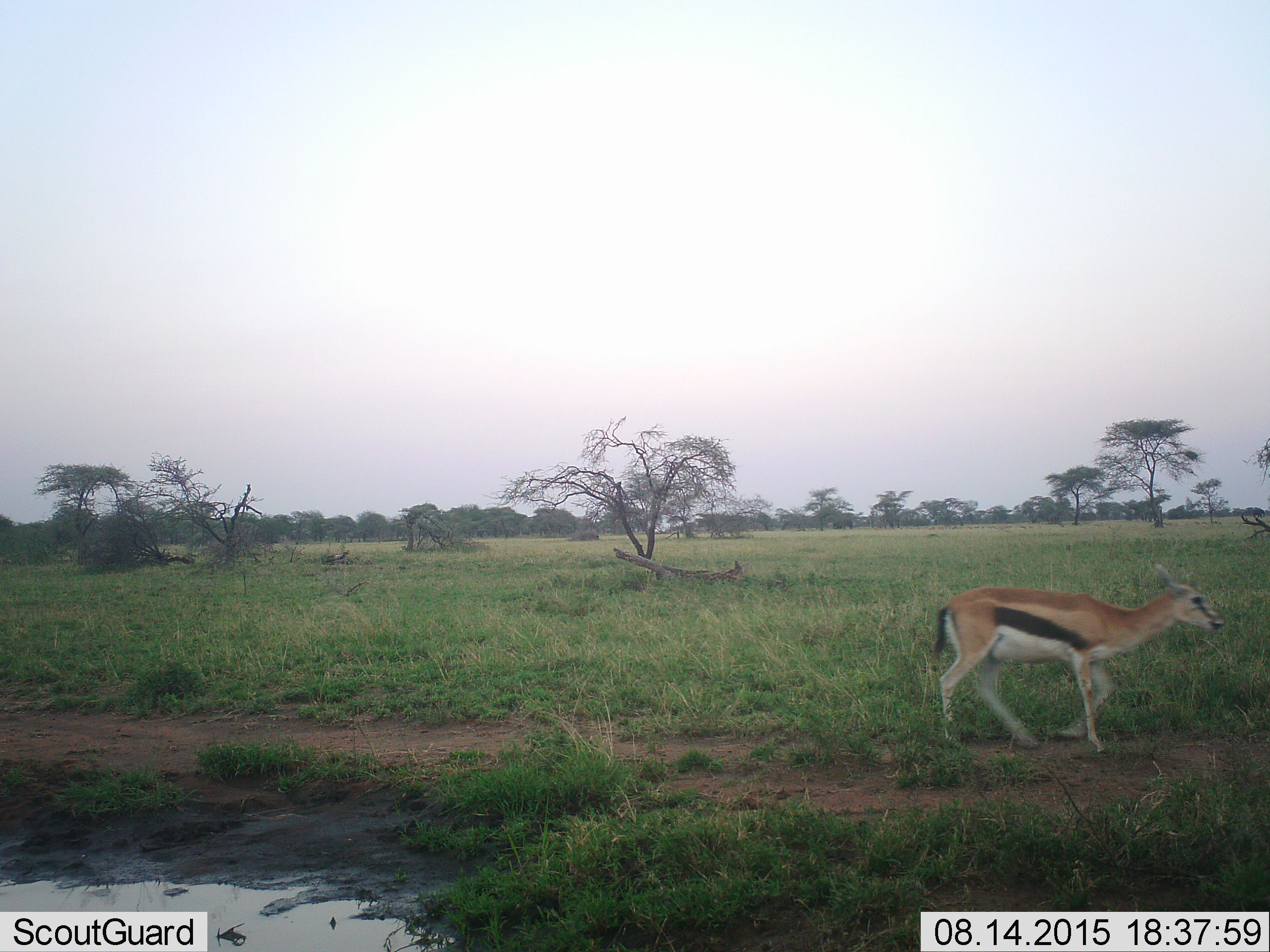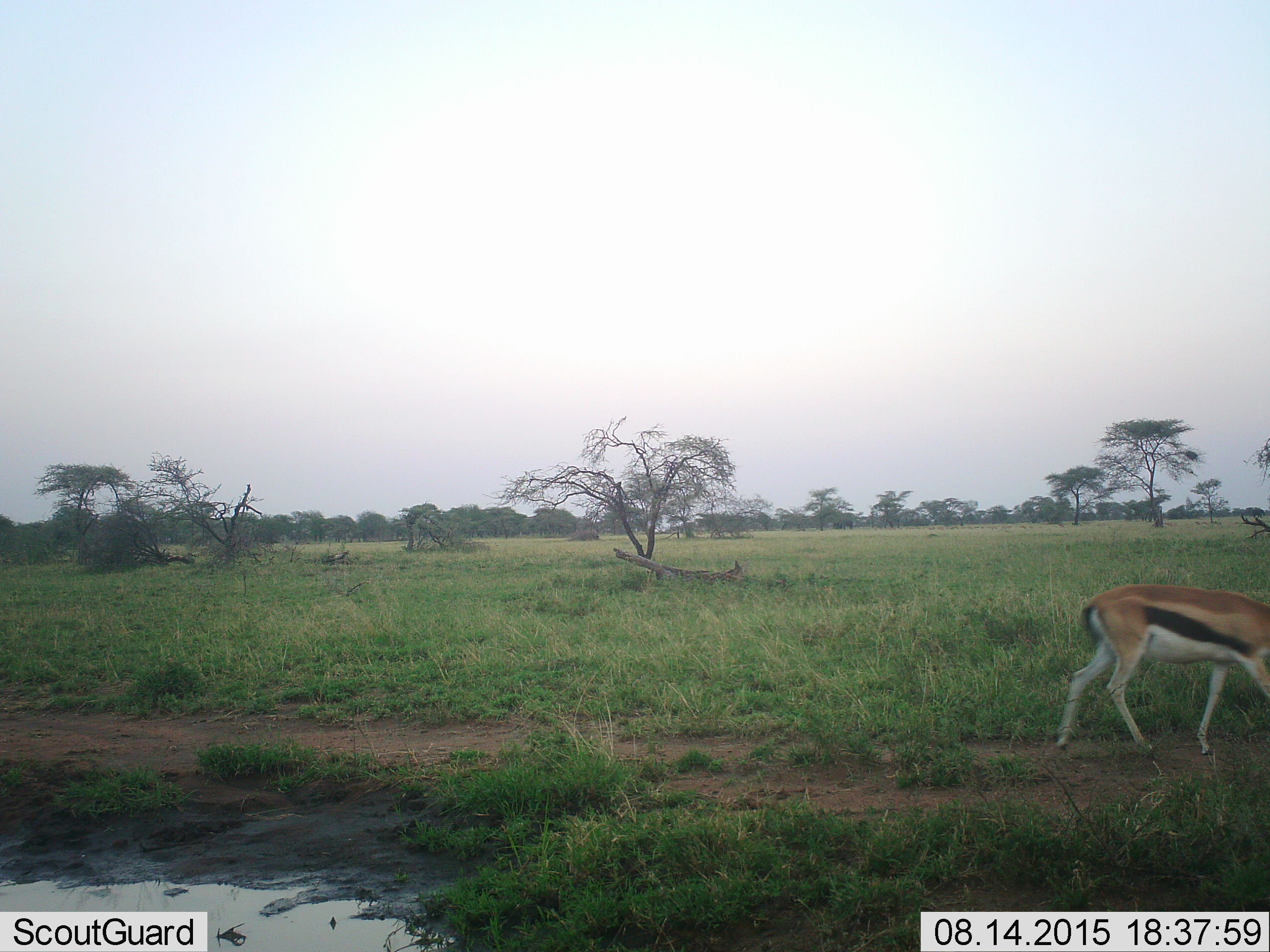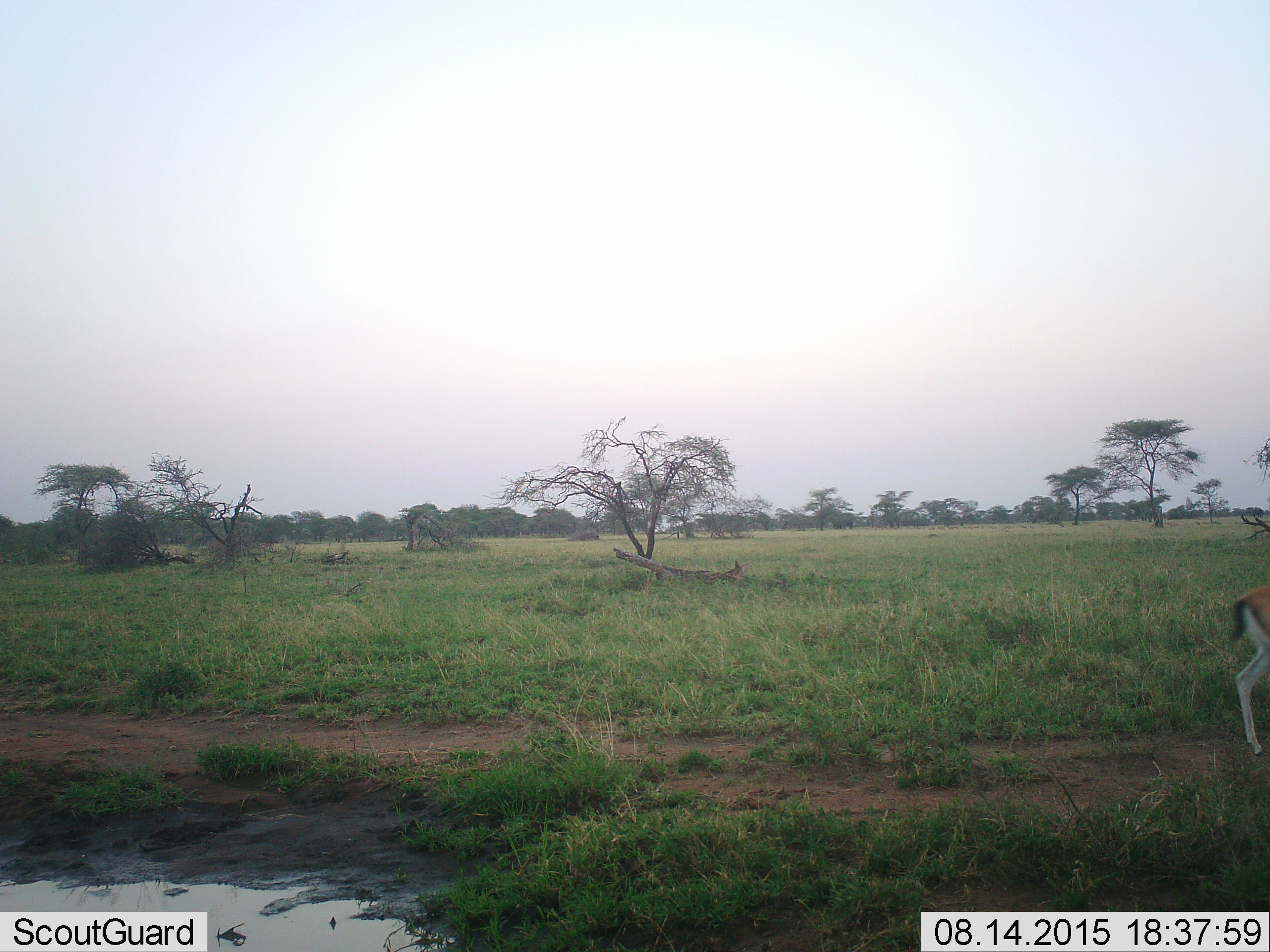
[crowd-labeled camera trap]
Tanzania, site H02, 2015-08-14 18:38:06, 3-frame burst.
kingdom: Animalia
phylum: Chordata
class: Mammalia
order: Artiodactyla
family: Bovidae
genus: Eudorcas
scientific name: Eudorcas thomsonii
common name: thomson's gazelle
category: gazellethomsons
Gazellethomsons (thomson's gazelle) (Eudorcas thomsonii), count 1. Behavior (volunteer vote fractions): standing 0%, resting 0%, moving 100%, interacting 0%. Young present (vote fraction): 12%. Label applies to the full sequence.